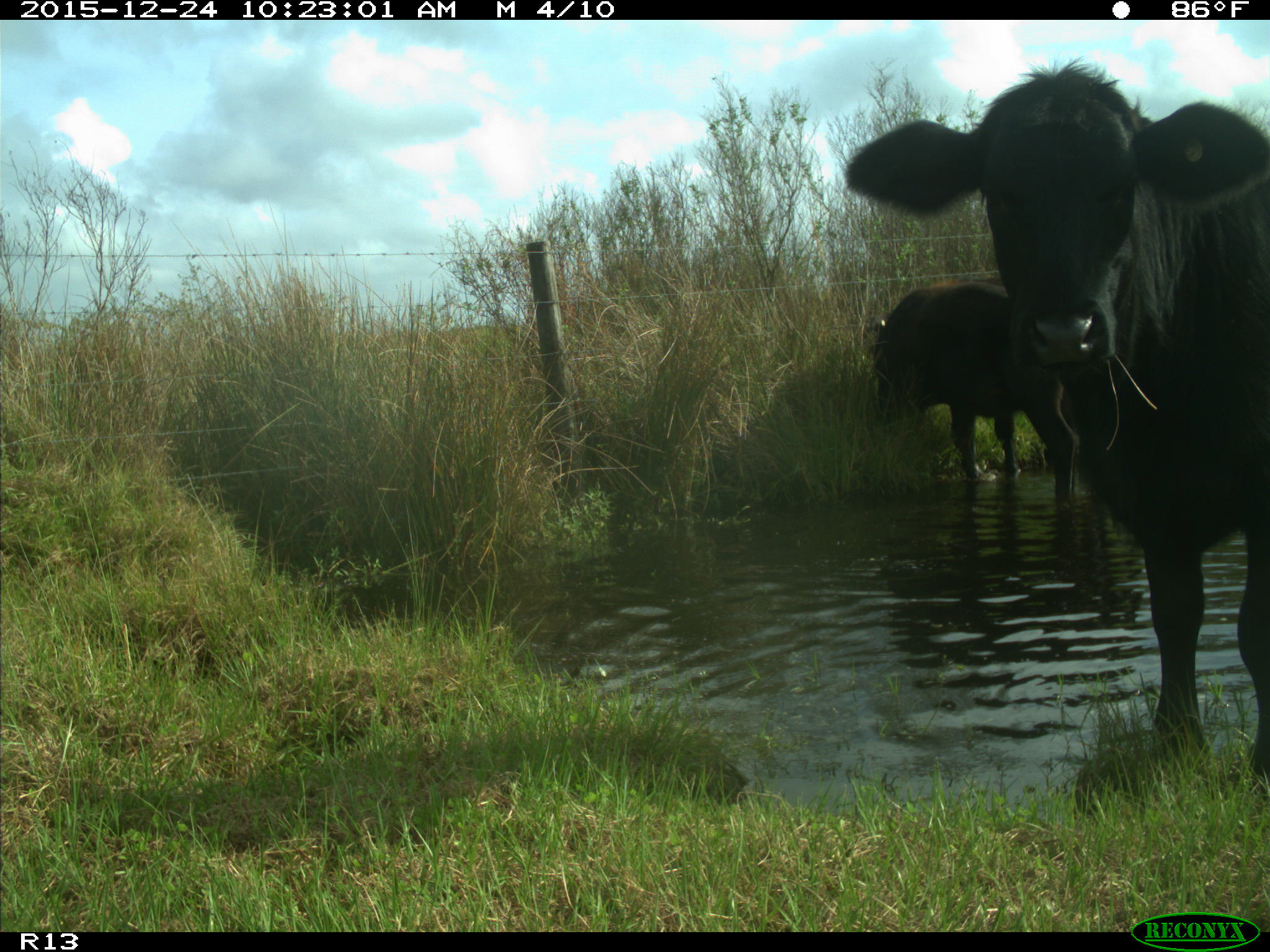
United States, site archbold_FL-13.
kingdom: Animalia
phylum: Chordata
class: Mammalia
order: Artiodactyla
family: Bovidae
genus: Bos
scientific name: Bos taurus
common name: domestic cow